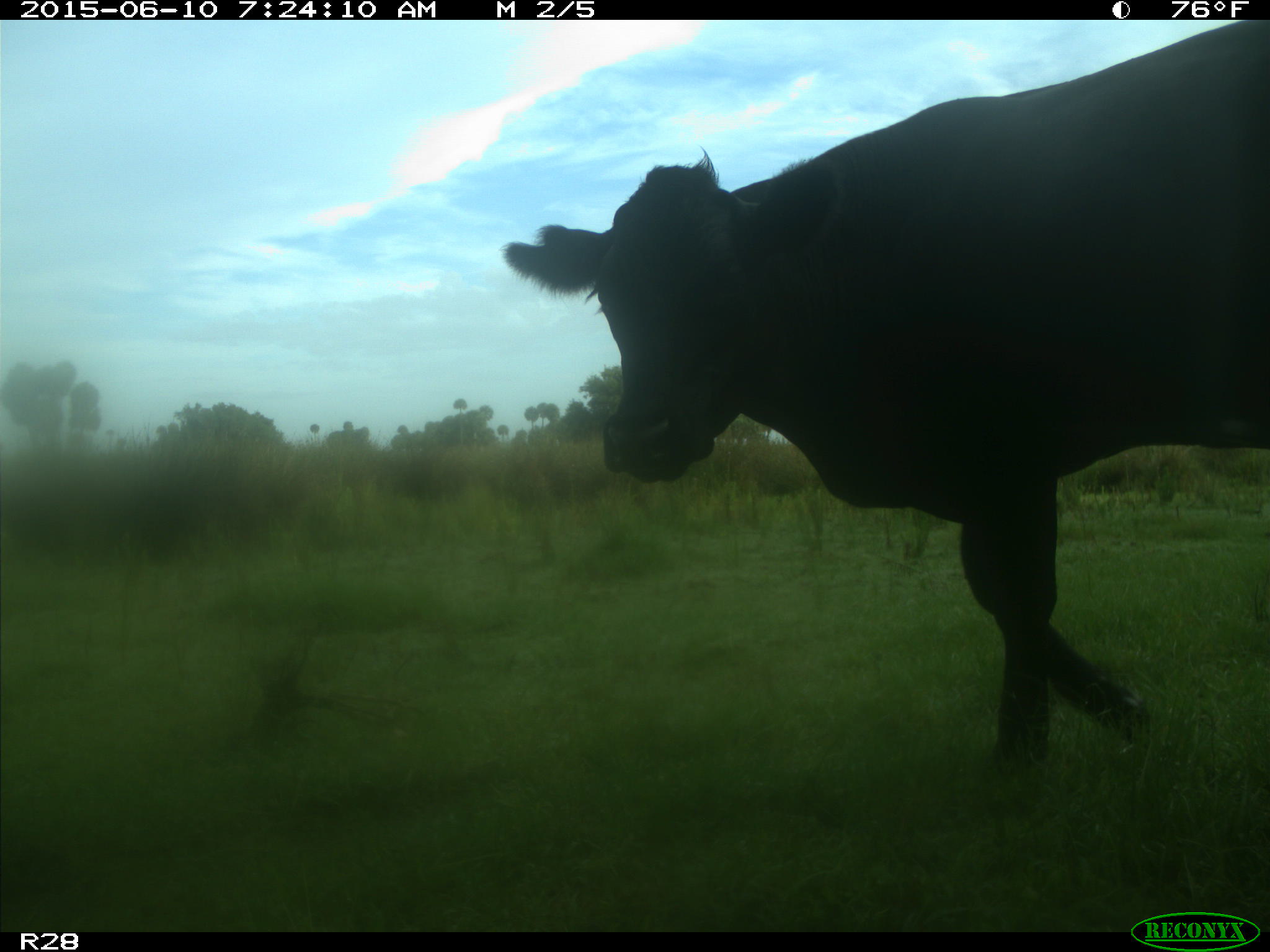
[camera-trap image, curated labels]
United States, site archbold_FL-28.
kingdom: Animalia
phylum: Chordata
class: Mammalia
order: Artiodactyla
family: Bovidae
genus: Bos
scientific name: Bos taurus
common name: domestic cow